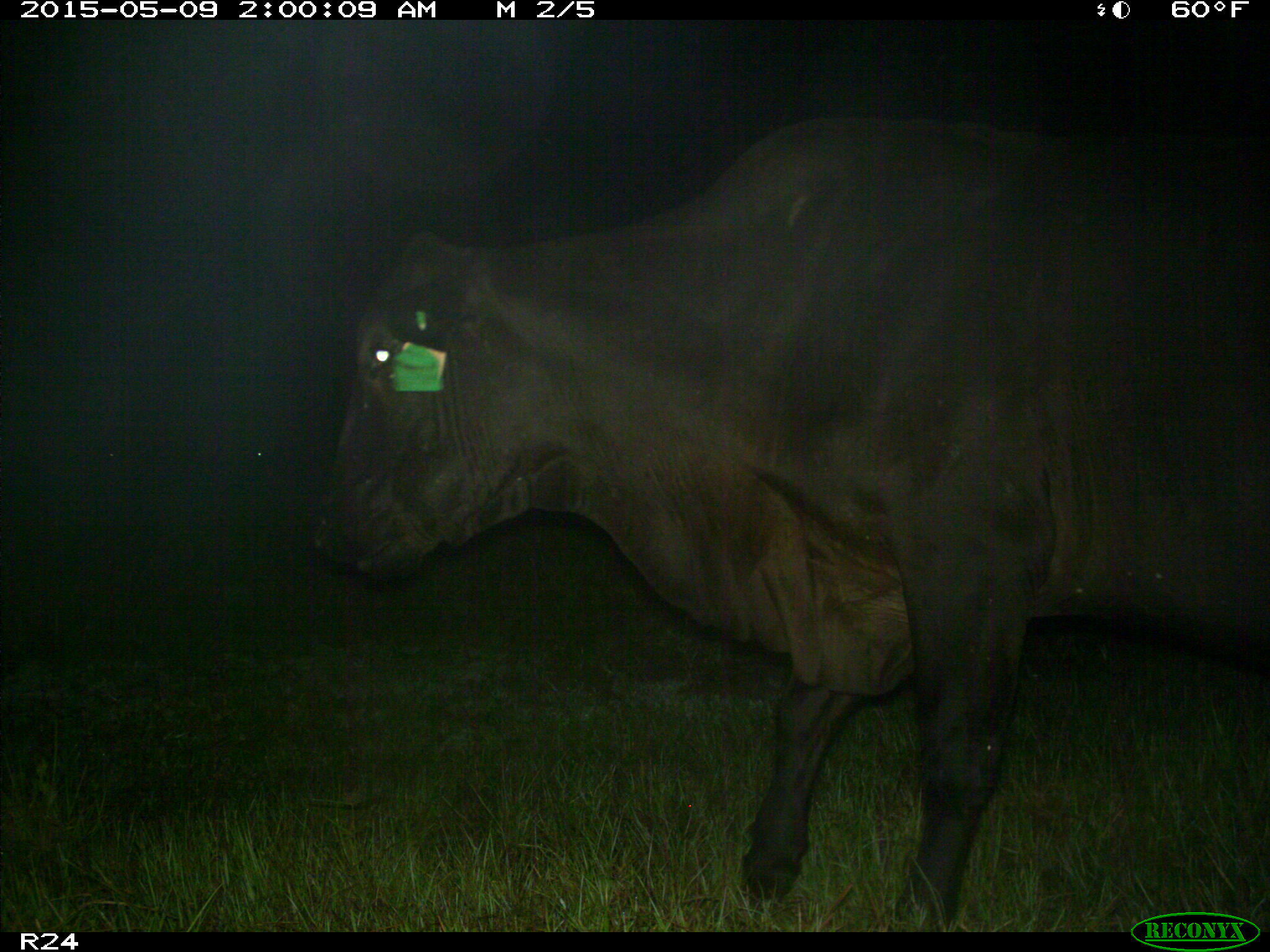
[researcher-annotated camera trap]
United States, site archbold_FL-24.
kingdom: Animalia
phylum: Chordata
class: Mammalia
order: Artiodactyla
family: Bovidae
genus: Bos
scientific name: Bos taurus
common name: domestic cow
Bos taurus (domestic cow).